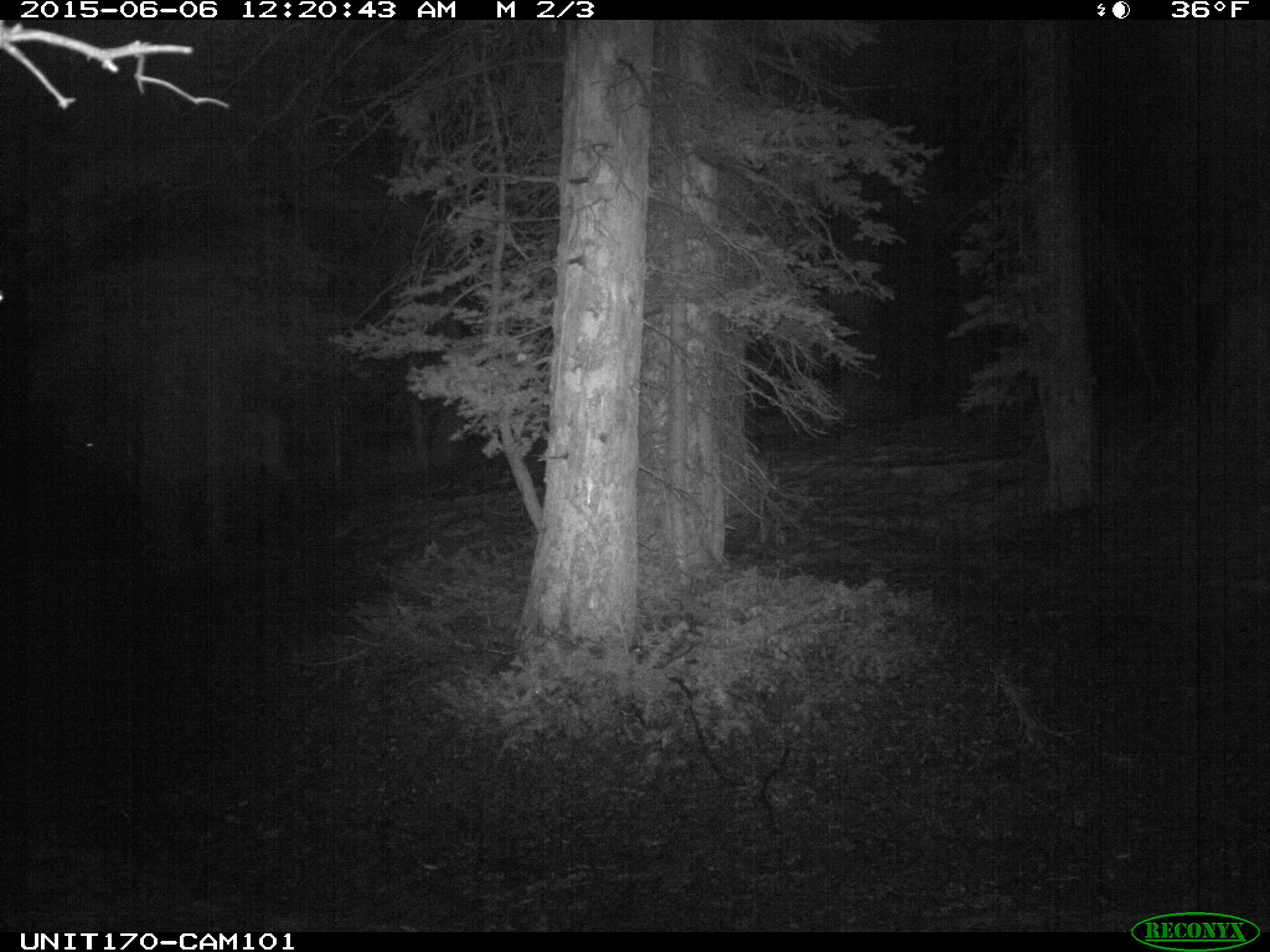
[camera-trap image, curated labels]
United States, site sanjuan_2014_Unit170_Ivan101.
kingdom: Animalia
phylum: Chordata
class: Mammalia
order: Artiodactyla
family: Cervidae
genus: Cervus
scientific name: Cervus elaphus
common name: red deer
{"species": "Cervus elaphus (red deer)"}